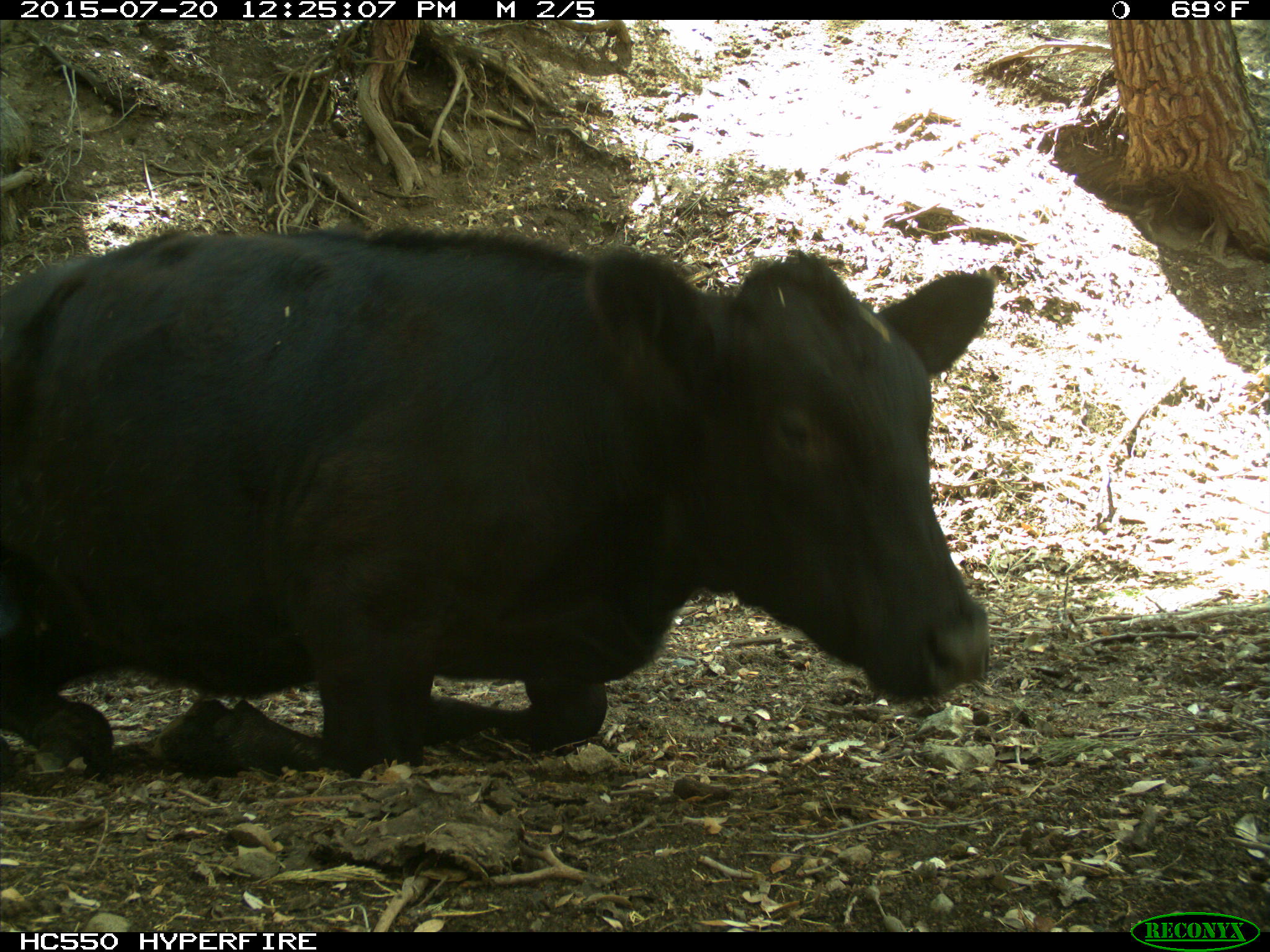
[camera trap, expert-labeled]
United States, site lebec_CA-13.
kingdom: Animalia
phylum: Chordata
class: Mammalia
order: Artiodactyla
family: Bovidae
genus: Bos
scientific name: Bos taurus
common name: domestic cow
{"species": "Bos taurus (domestic cow)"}